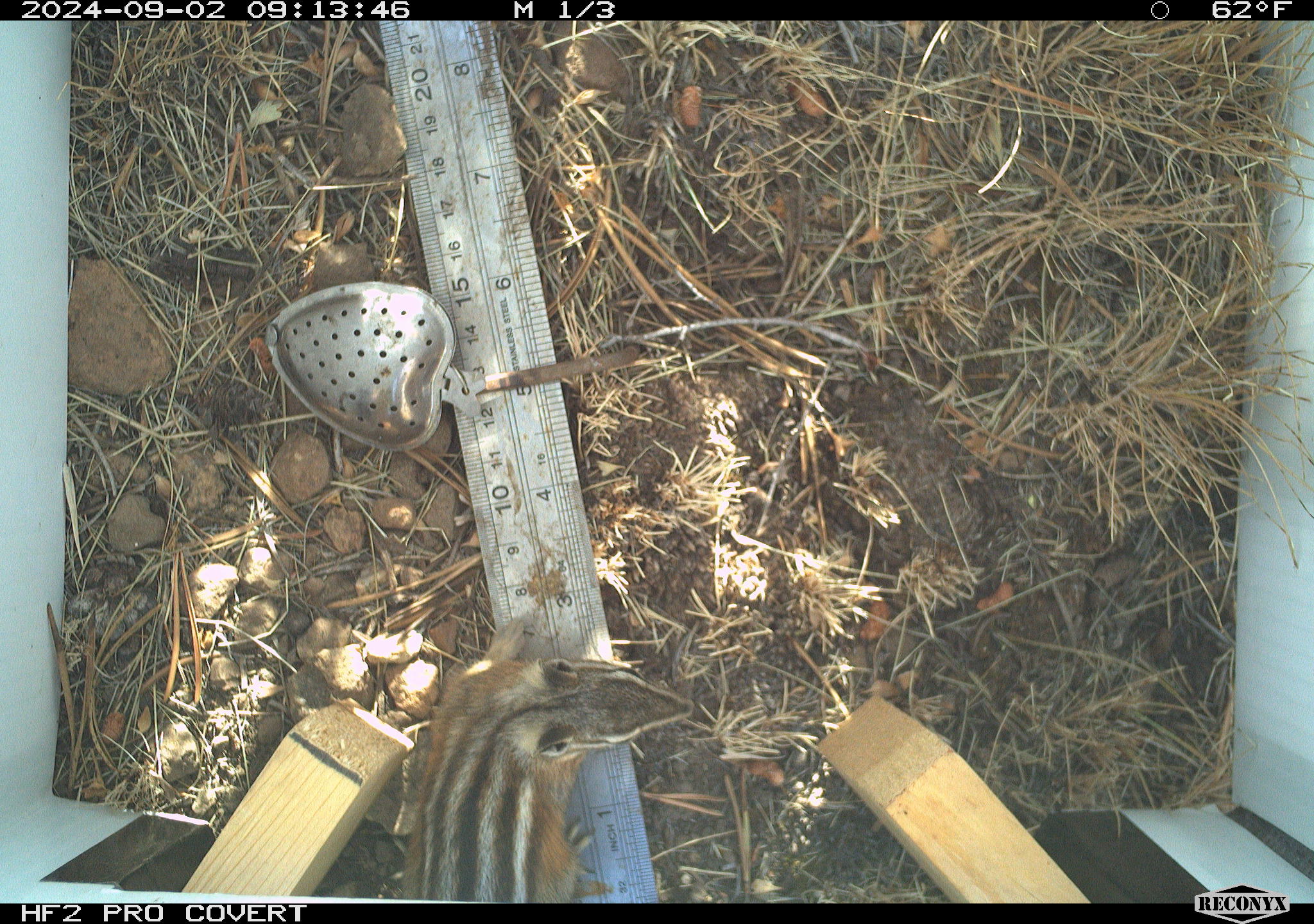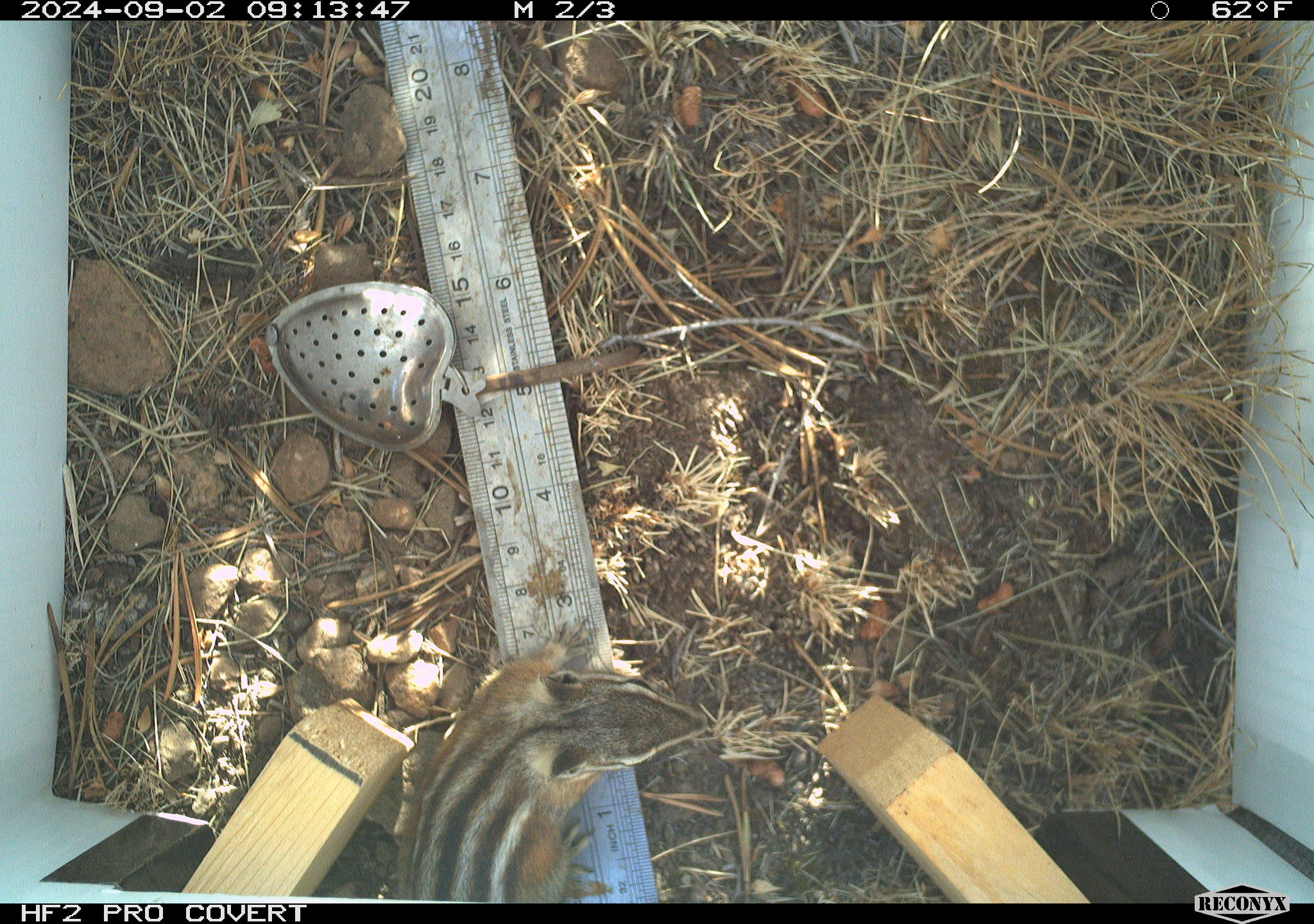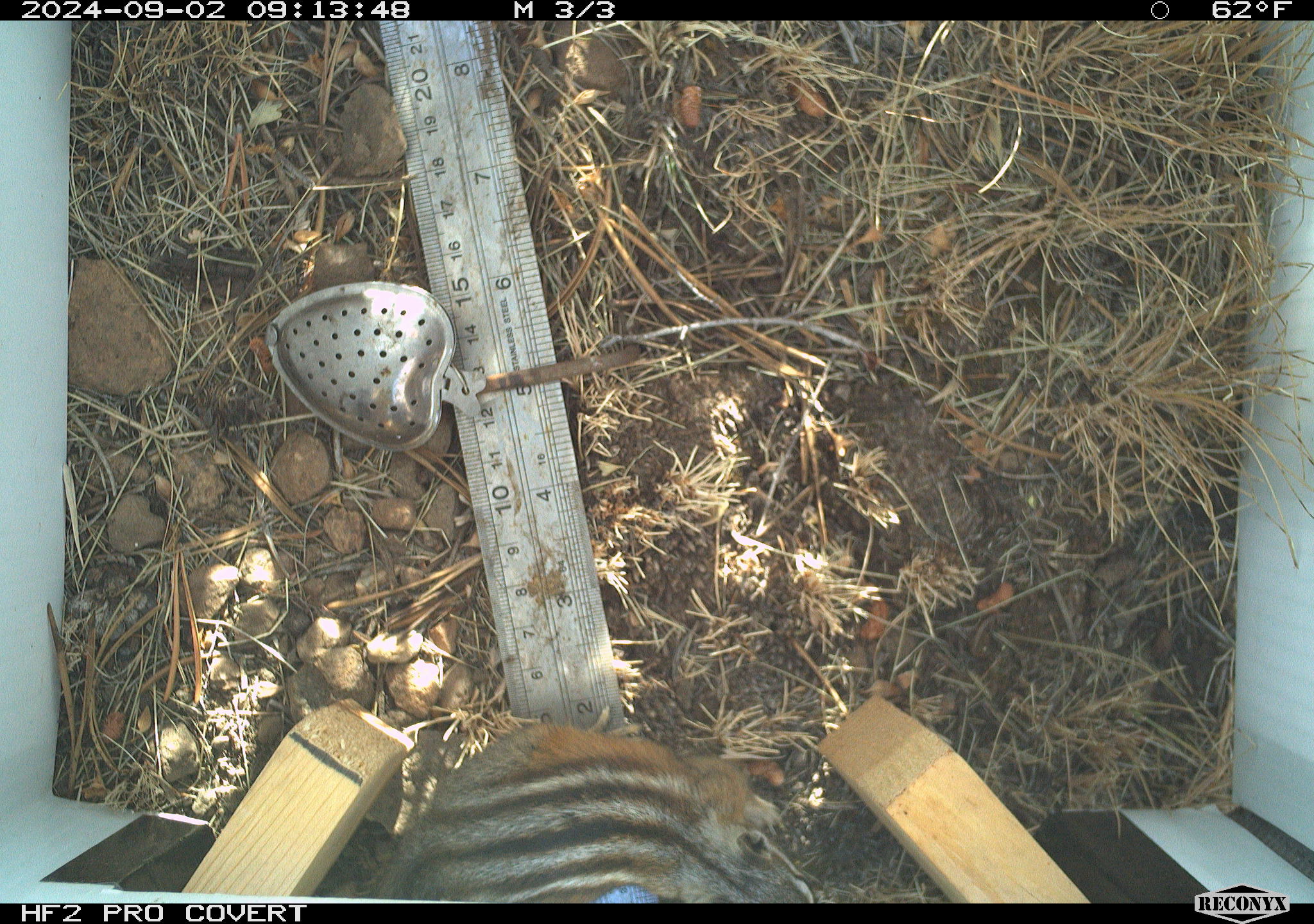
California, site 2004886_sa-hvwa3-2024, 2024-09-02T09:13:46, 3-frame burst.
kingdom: Animalia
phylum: Chordata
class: Mammalia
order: Rodentia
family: Sciuridae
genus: Neotamias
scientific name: Neotamias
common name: western chipmunks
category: neotamias species